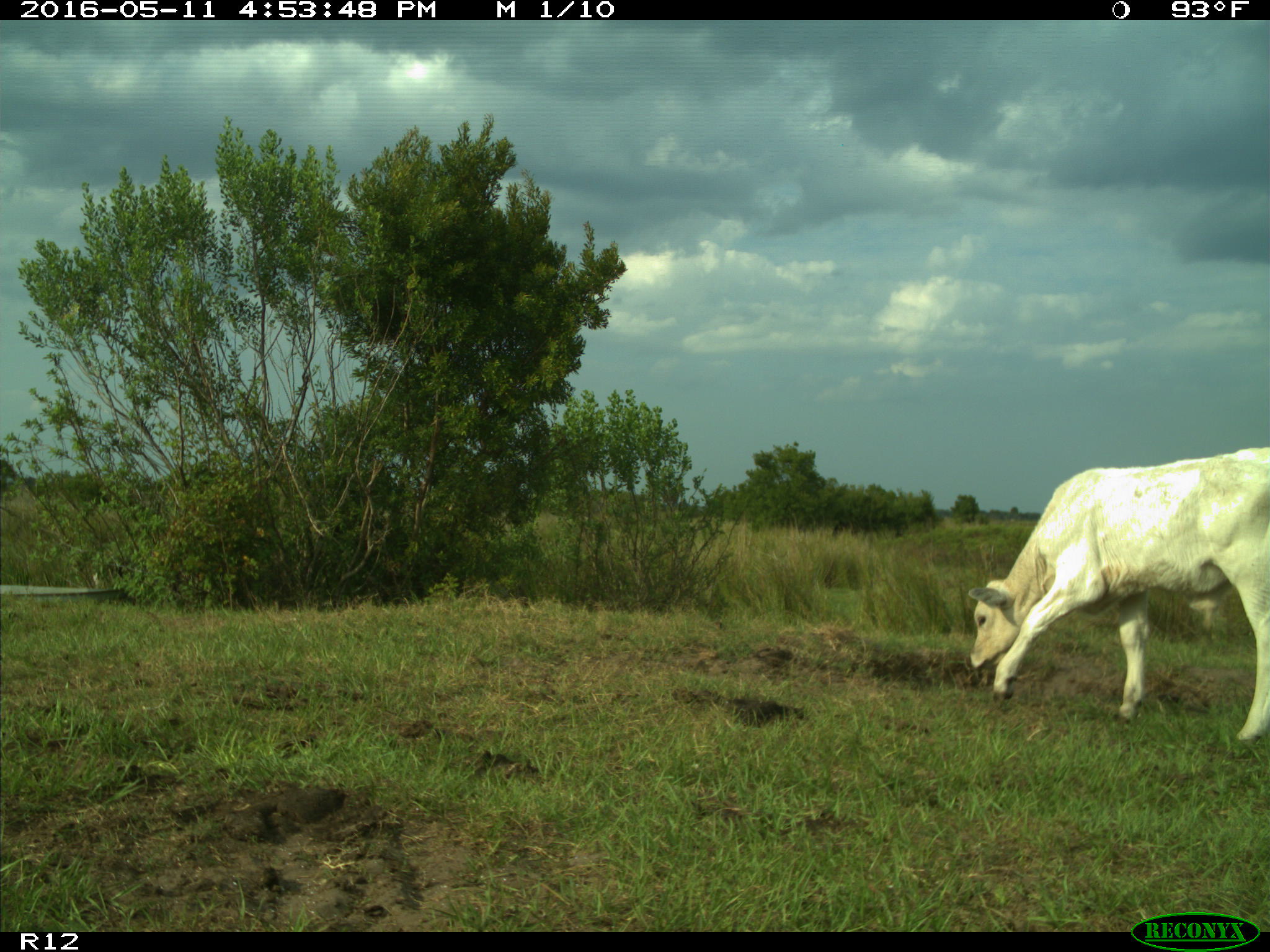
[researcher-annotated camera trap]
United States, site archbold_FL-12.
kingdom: Animalia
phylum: Chordata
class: Mammalia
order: Artiodactyla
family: Bovidae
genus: Bos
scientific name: Bos taurus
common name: domestic cow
Bos taurus (domestic cow).